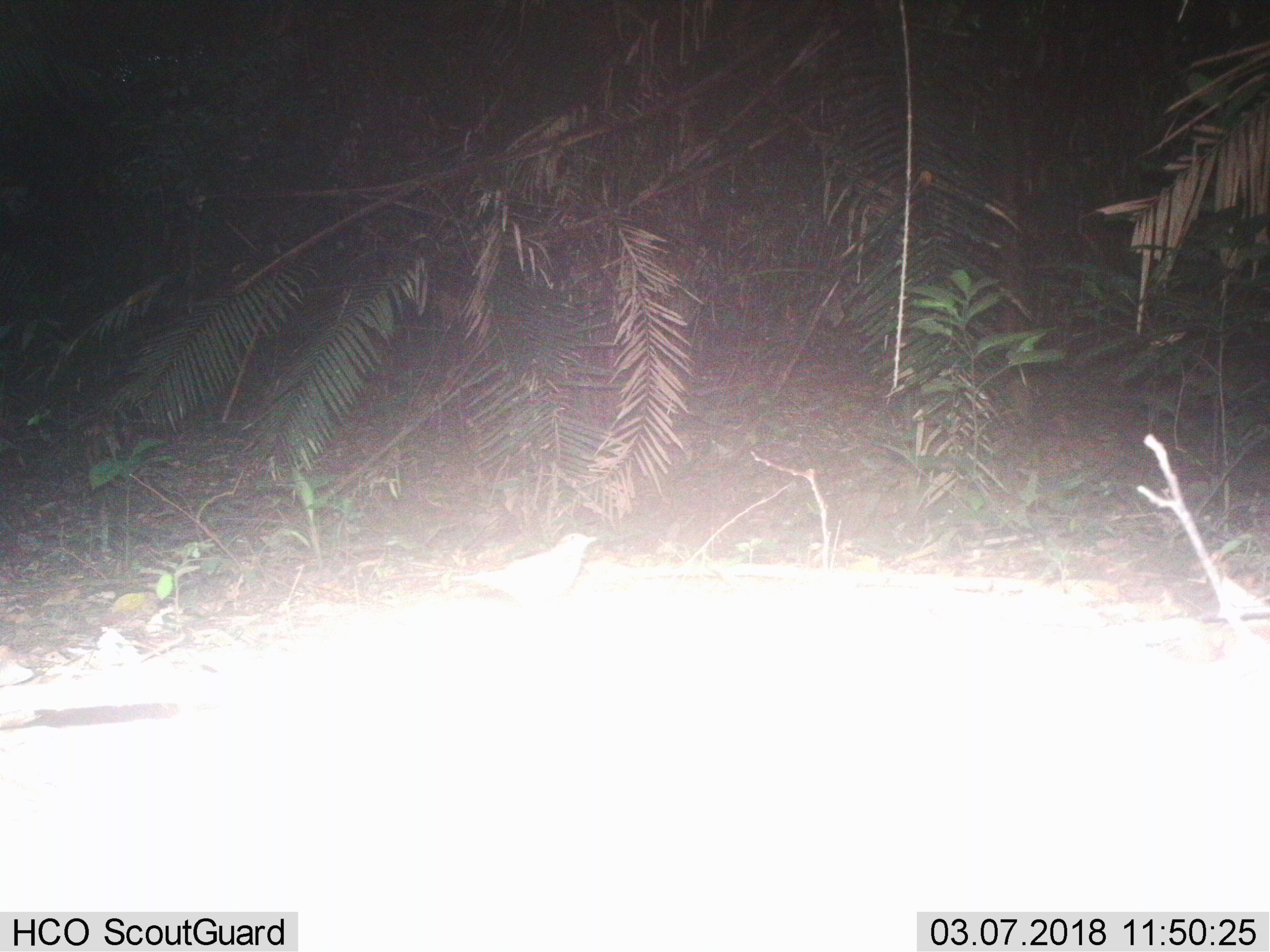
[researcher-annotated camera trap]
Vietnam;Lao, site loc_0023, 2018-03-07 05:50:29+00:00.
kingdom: Animalia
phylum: Chordata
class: Aves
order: Passeriformes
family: Turdidae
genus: Turdus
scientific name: Turdus cardis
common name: japanese thrush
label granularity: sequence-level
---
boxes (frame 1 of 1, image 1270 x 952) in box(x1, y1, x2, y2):
japanese thrush: box(449, 531, 599, 603)